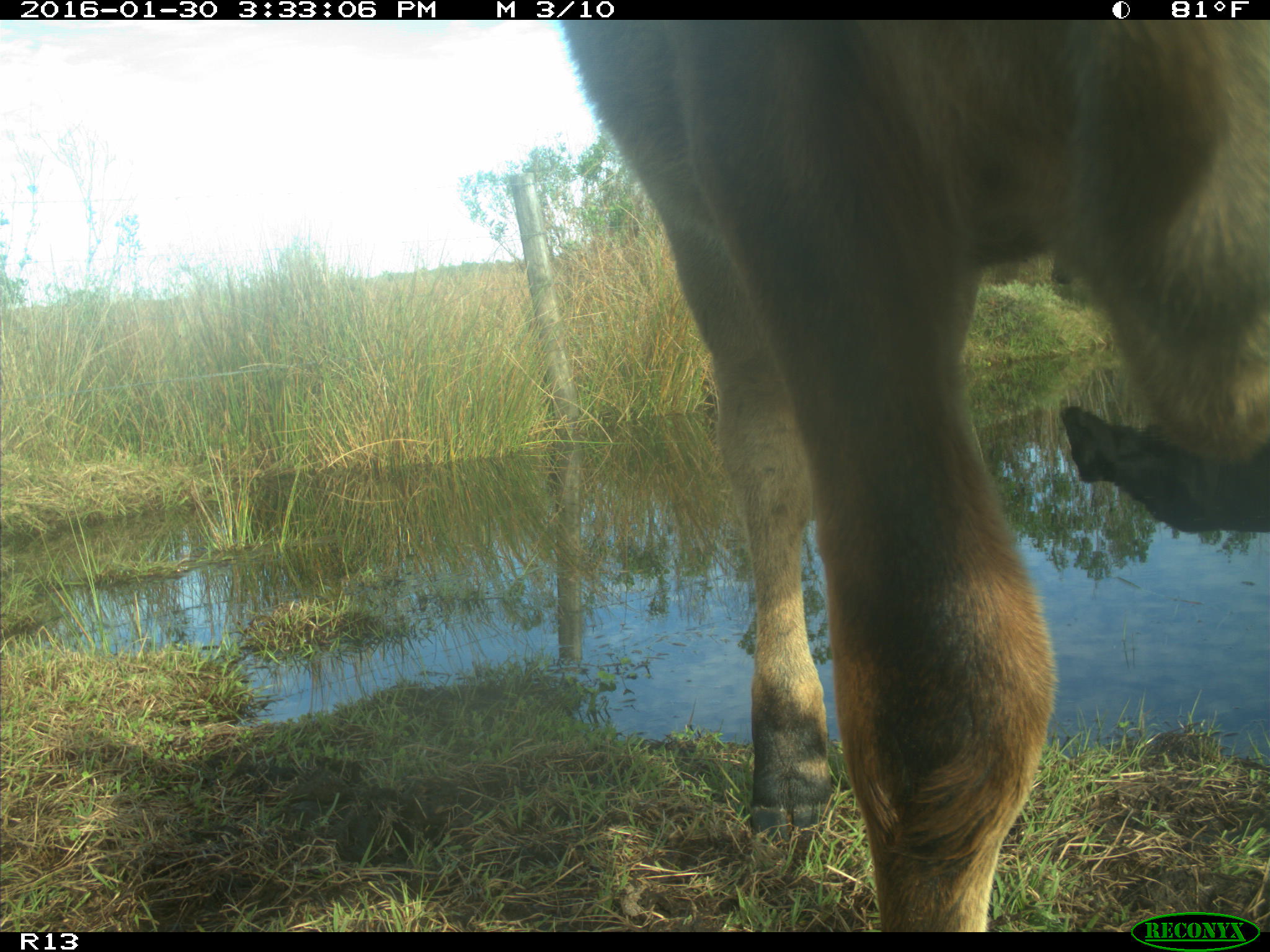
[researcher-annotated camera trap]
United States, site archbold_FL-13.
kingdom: Animalia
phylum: Chordata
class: Mammalia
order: Artiodactyla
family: Bovidae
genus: Bos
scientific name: Bos taurus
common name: domestic cow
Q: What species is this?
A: Bos taurus (domestic cow).